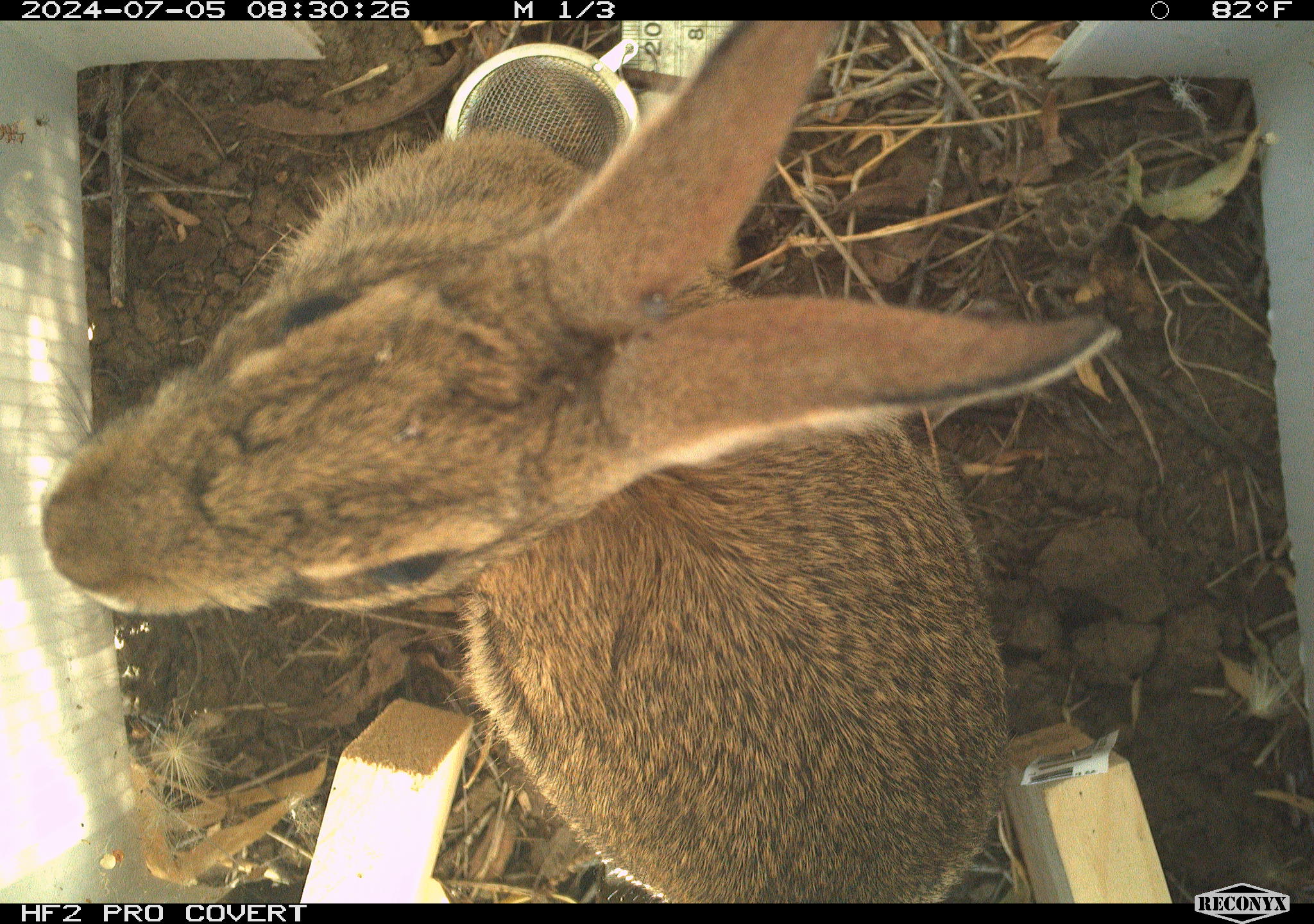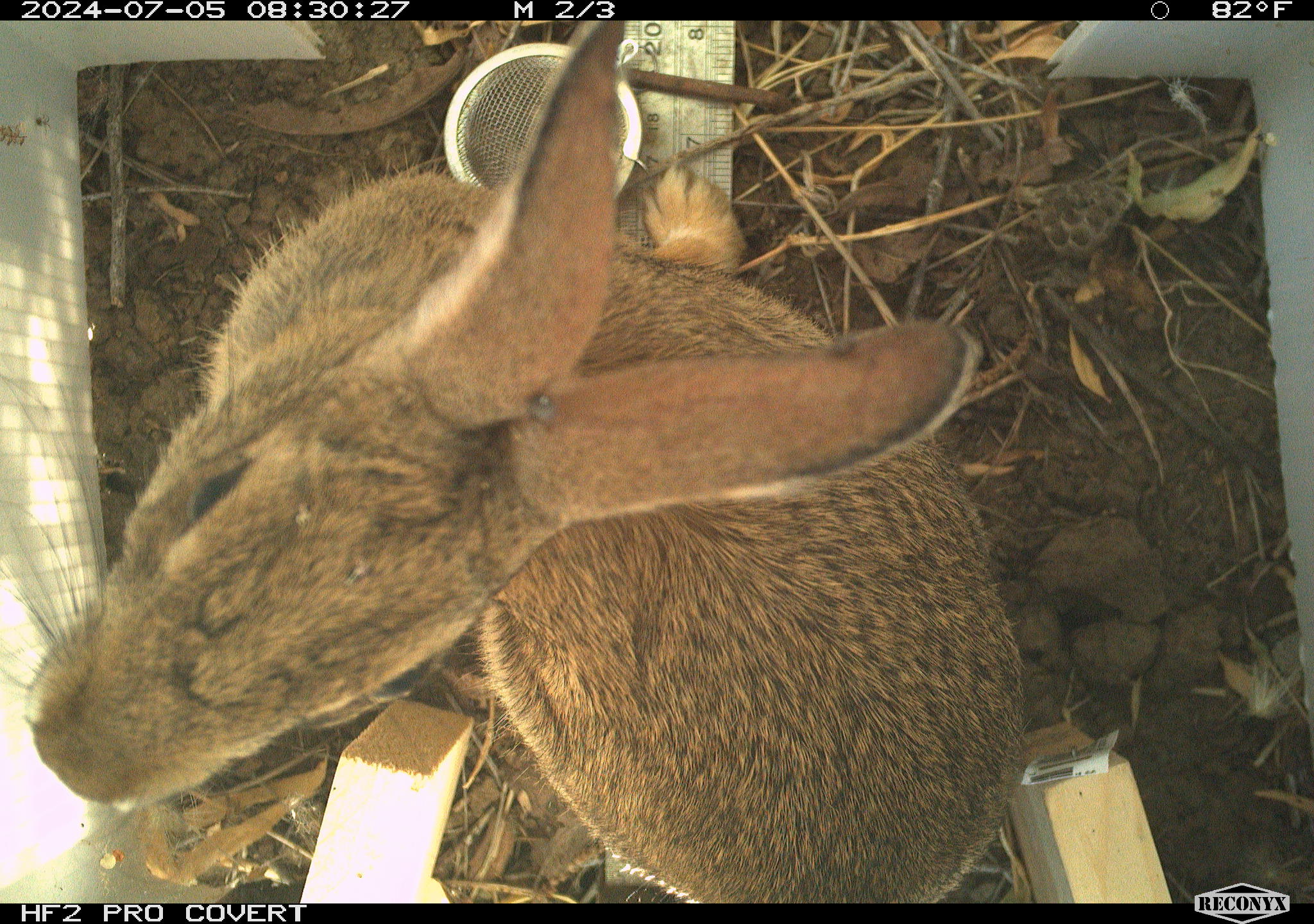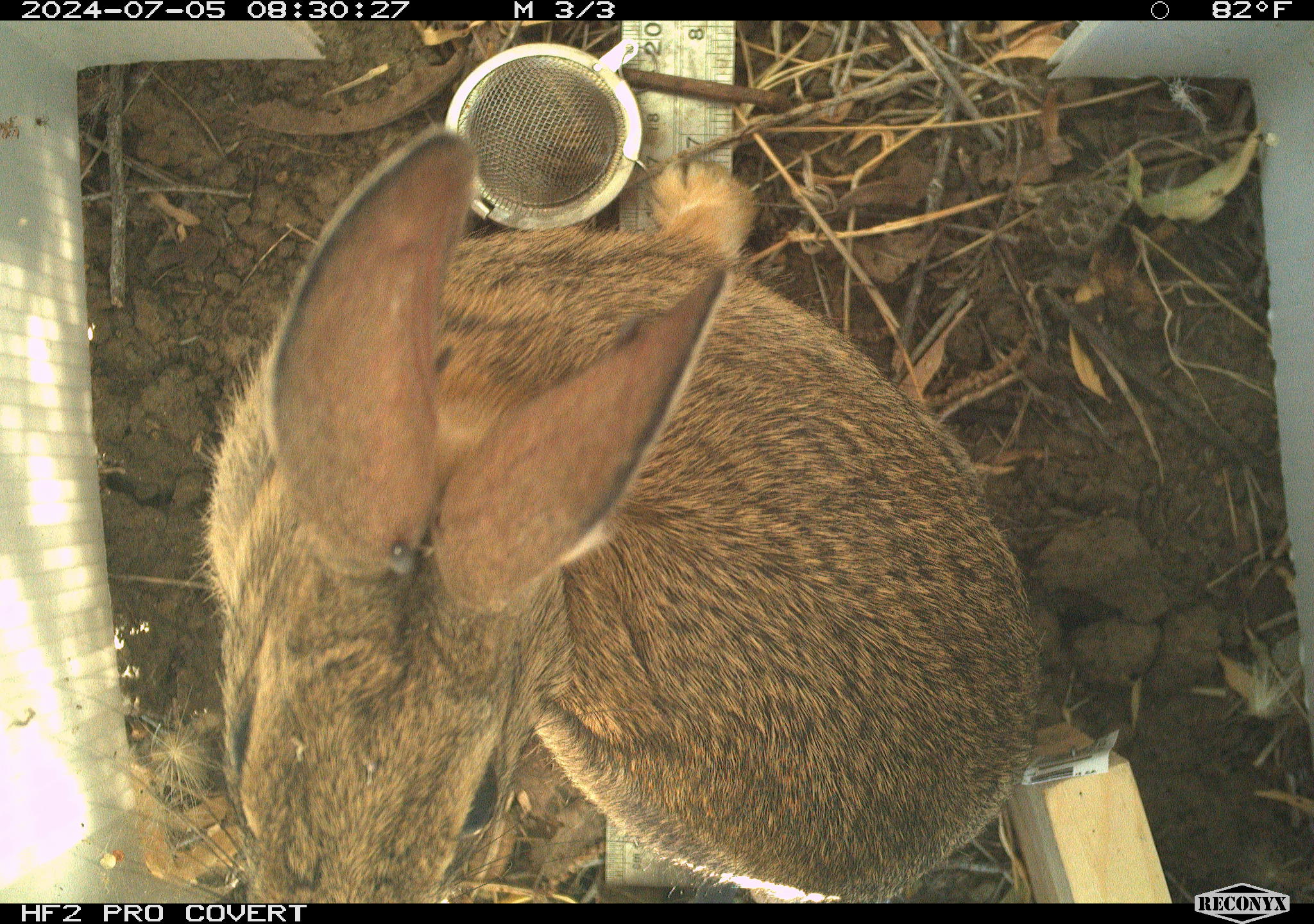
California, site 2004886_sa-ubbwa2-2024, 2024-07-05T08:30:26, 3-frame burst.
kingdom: Animalia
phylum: Chordata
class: Mammalia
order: Lagomorpha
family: Leporidae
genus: Sylvilagus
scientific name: Sylvilagus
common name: cottontail rabbits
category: sylvilagus species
Sylvilagus species (cottontail rabbits) (Sylvilagus).